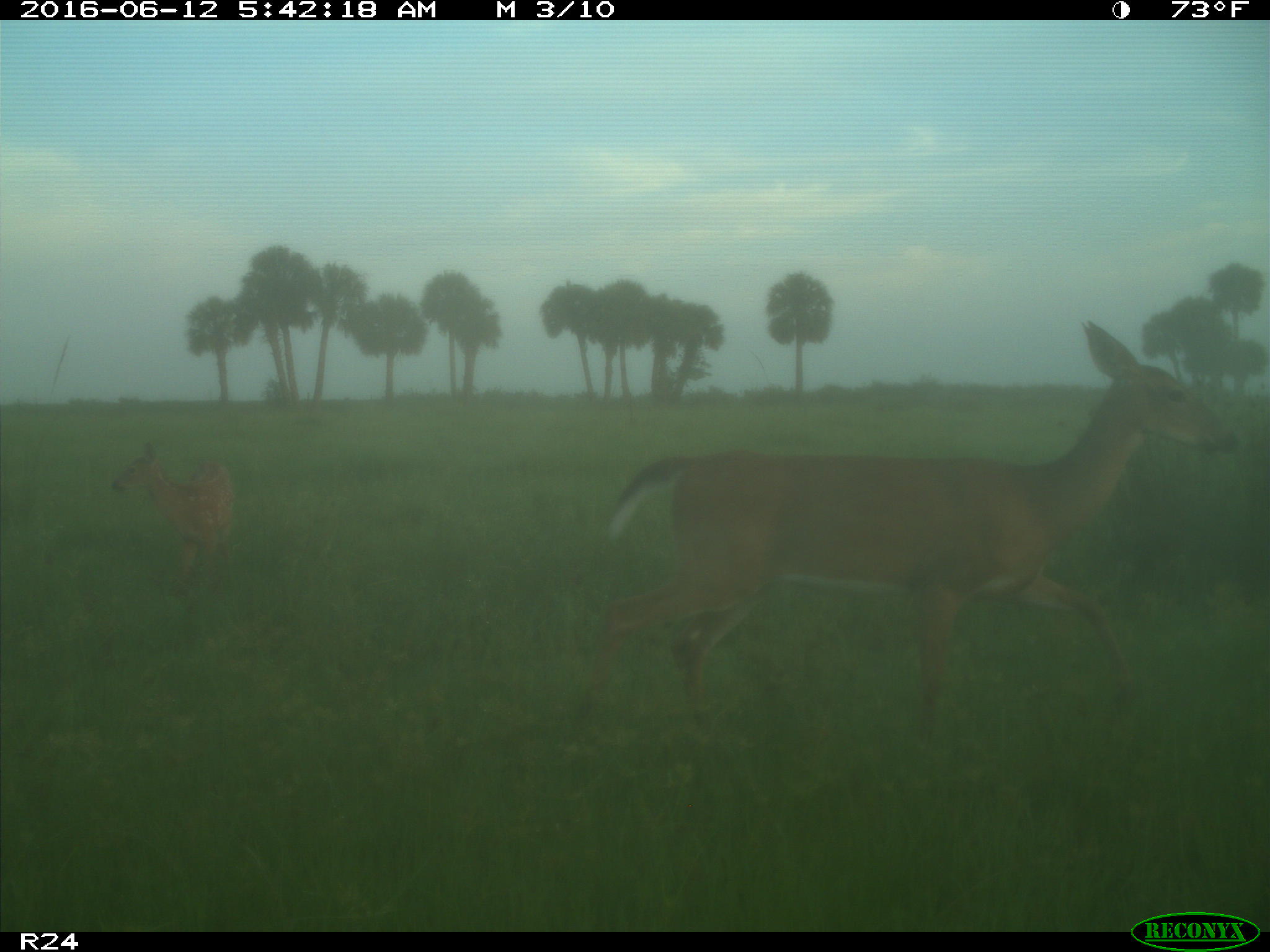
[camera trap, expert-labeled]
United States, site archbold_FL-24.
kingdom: Animalia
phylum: Chordata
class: Mammalia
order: Artiodactyla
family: Cervidae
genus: Odocoileus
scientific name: Odocoileus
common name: deer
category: unidentified deer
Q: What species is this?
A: Unidentified deer (deer) (Odocoileus).